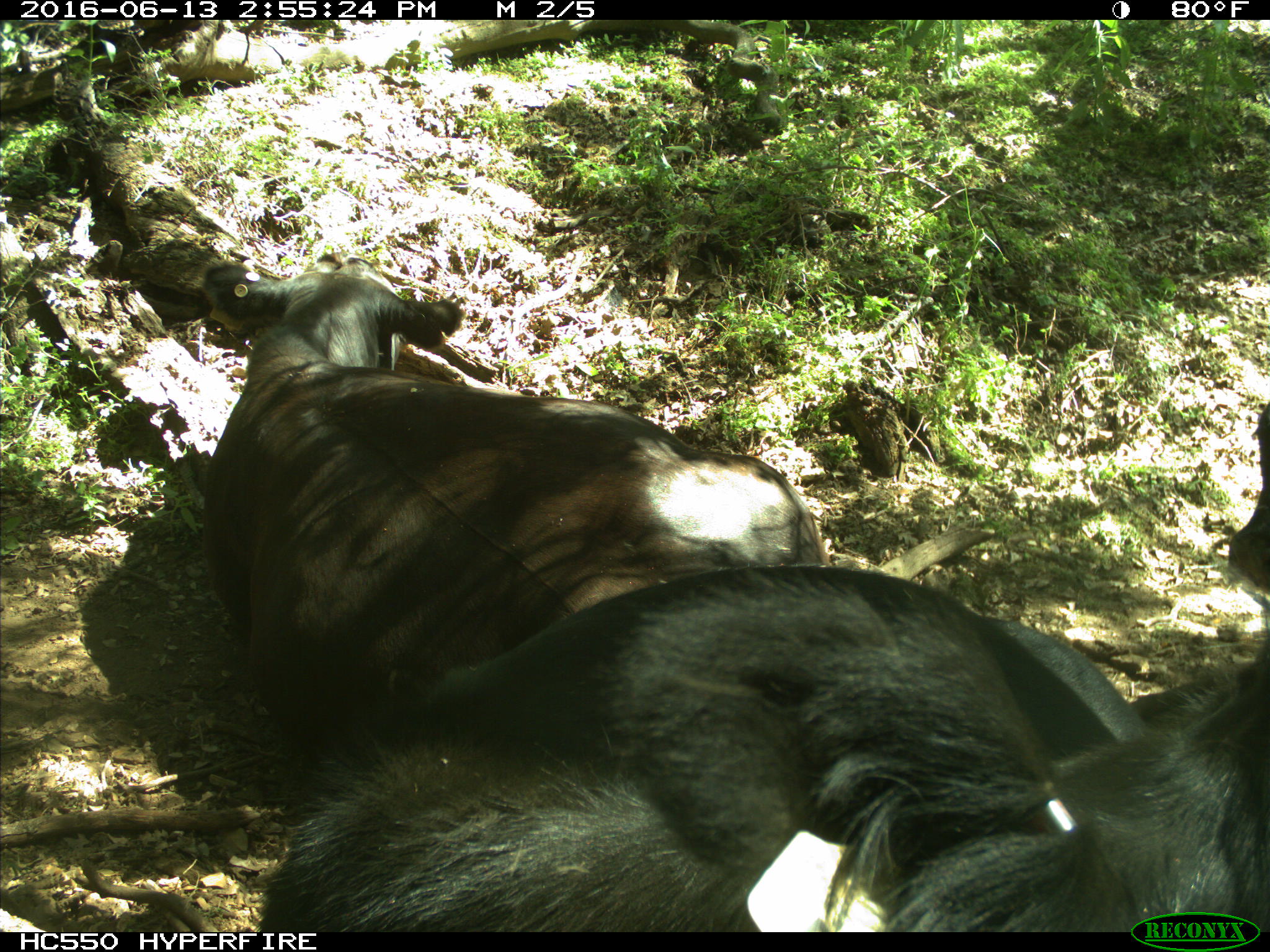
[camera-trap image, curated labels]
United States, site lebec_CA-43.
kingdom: Animalia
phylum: Chordata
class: Mammalia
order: Artiodactyla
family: Bovidae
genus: Bos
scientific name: Bos taurus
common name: domestic cow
Bos taurus (domestic cow).